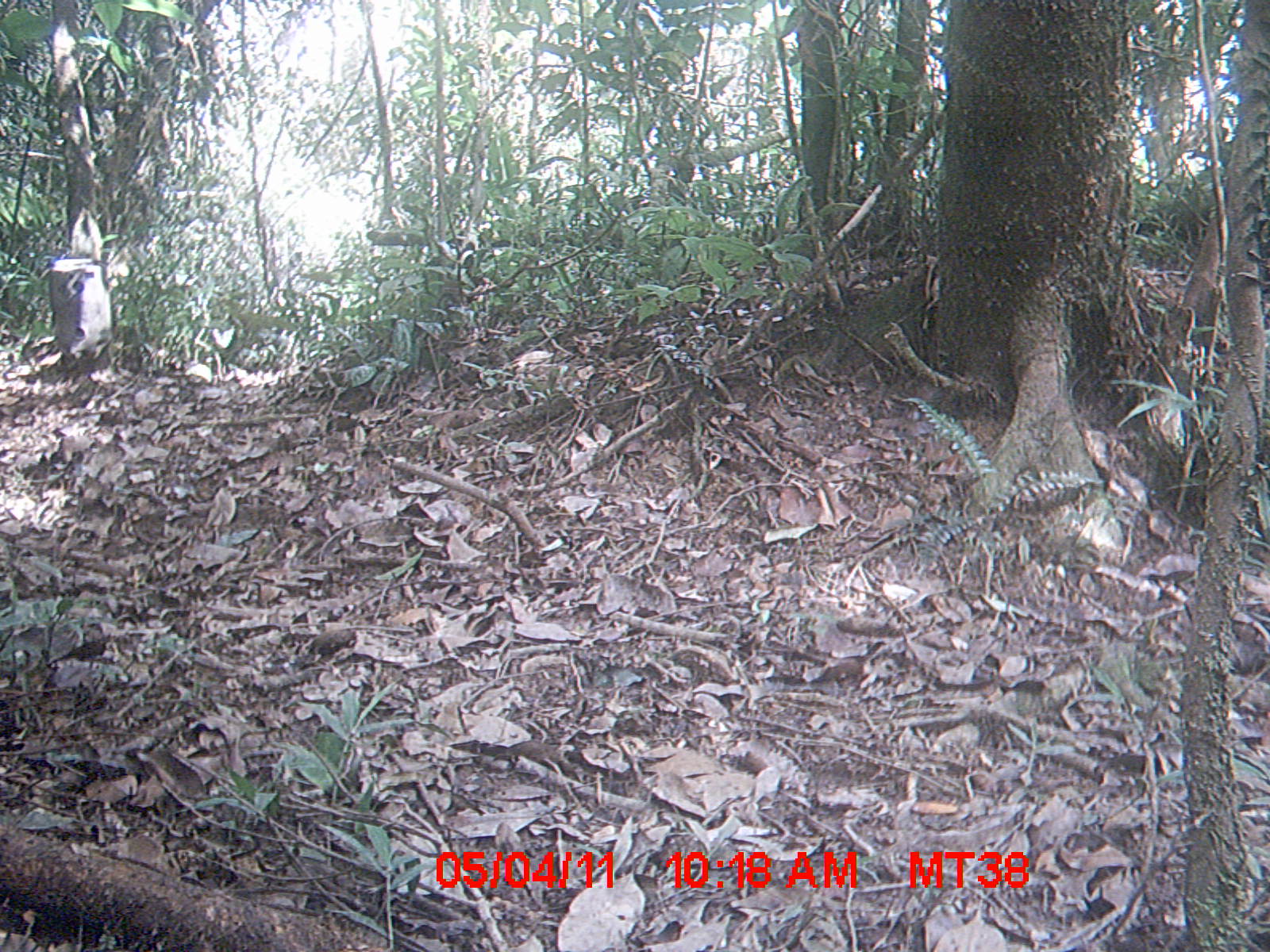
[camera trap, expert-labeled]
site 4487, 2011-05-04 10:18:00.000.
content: unidentified animal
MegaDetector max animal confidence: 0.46